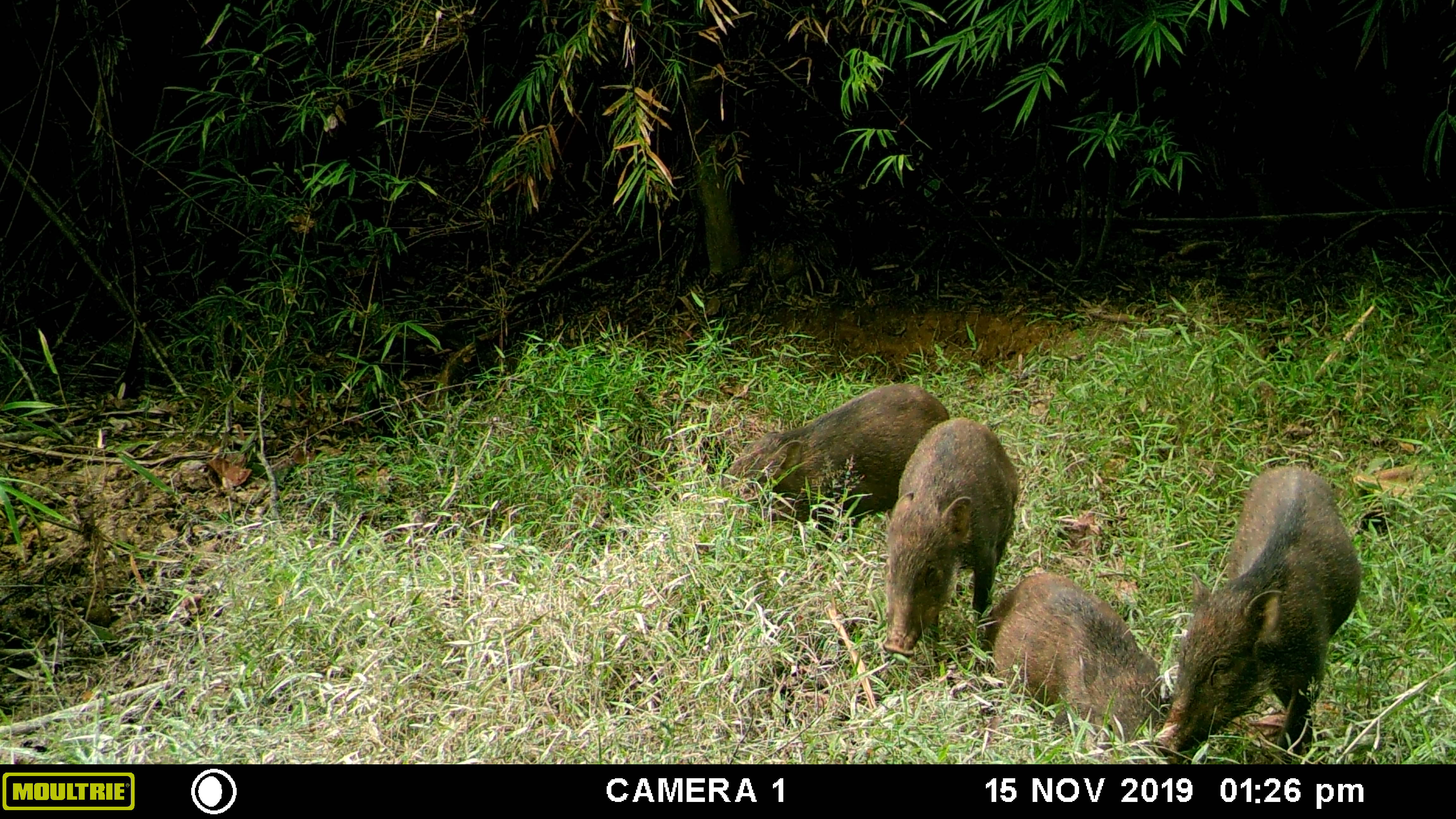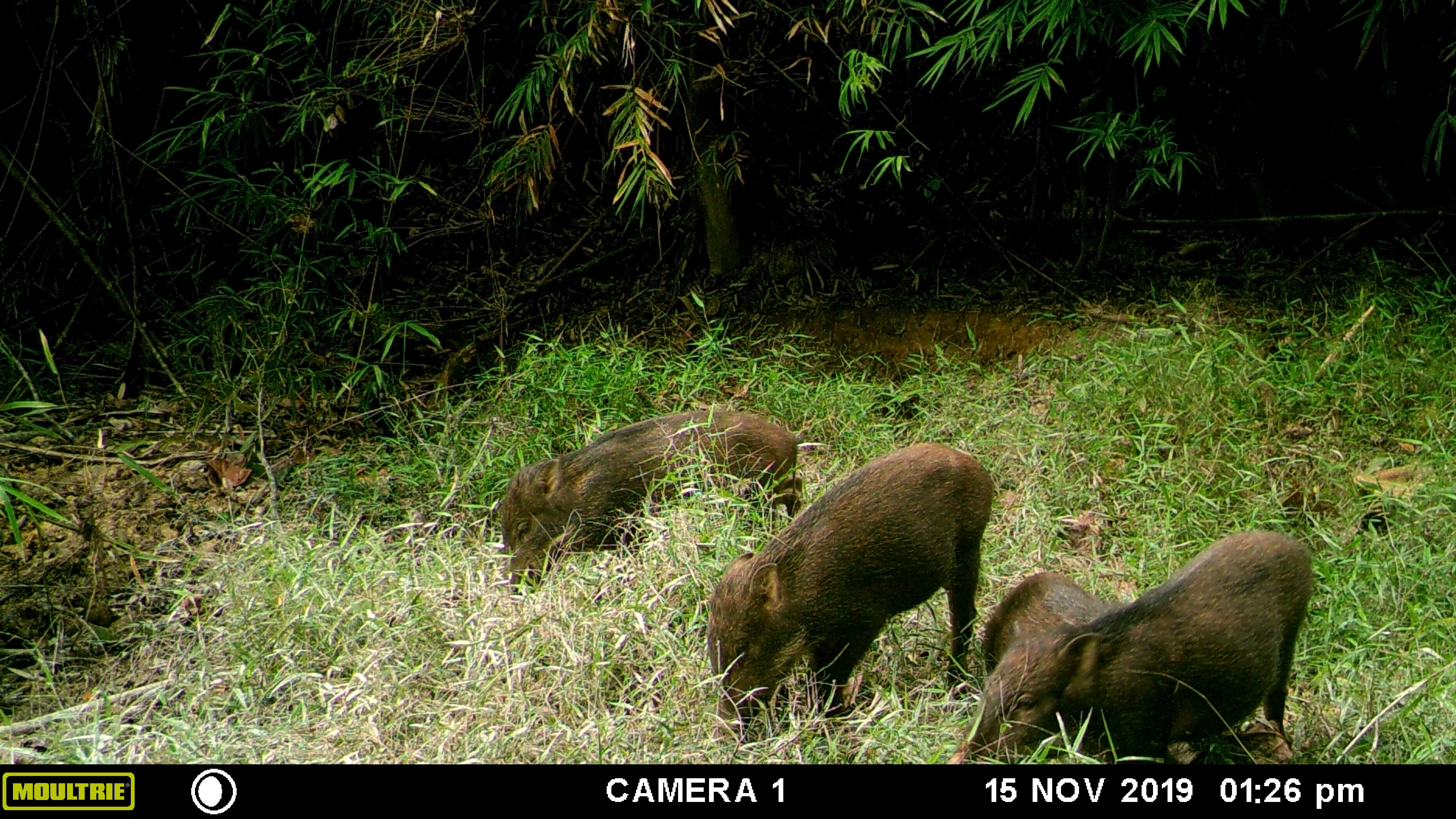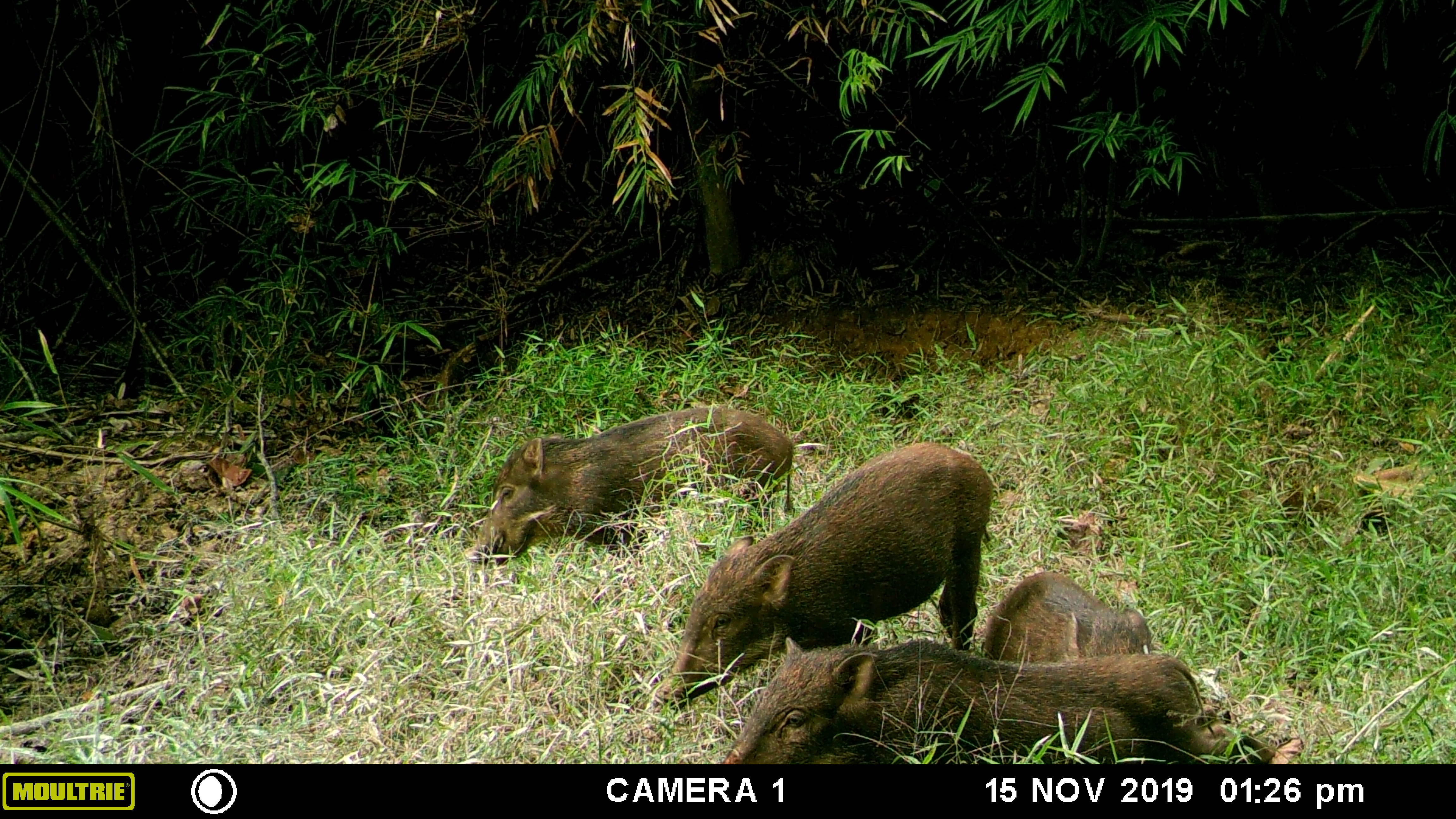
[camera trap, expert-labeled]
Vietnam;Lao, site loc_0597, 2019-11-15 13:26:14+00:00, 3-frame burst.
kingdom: Animalia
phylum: Chordata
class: Mammalia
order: Artiodactyla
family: Suidae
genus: Sus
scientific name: Sus scrofa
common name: eurasian wild pig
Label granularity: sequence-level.